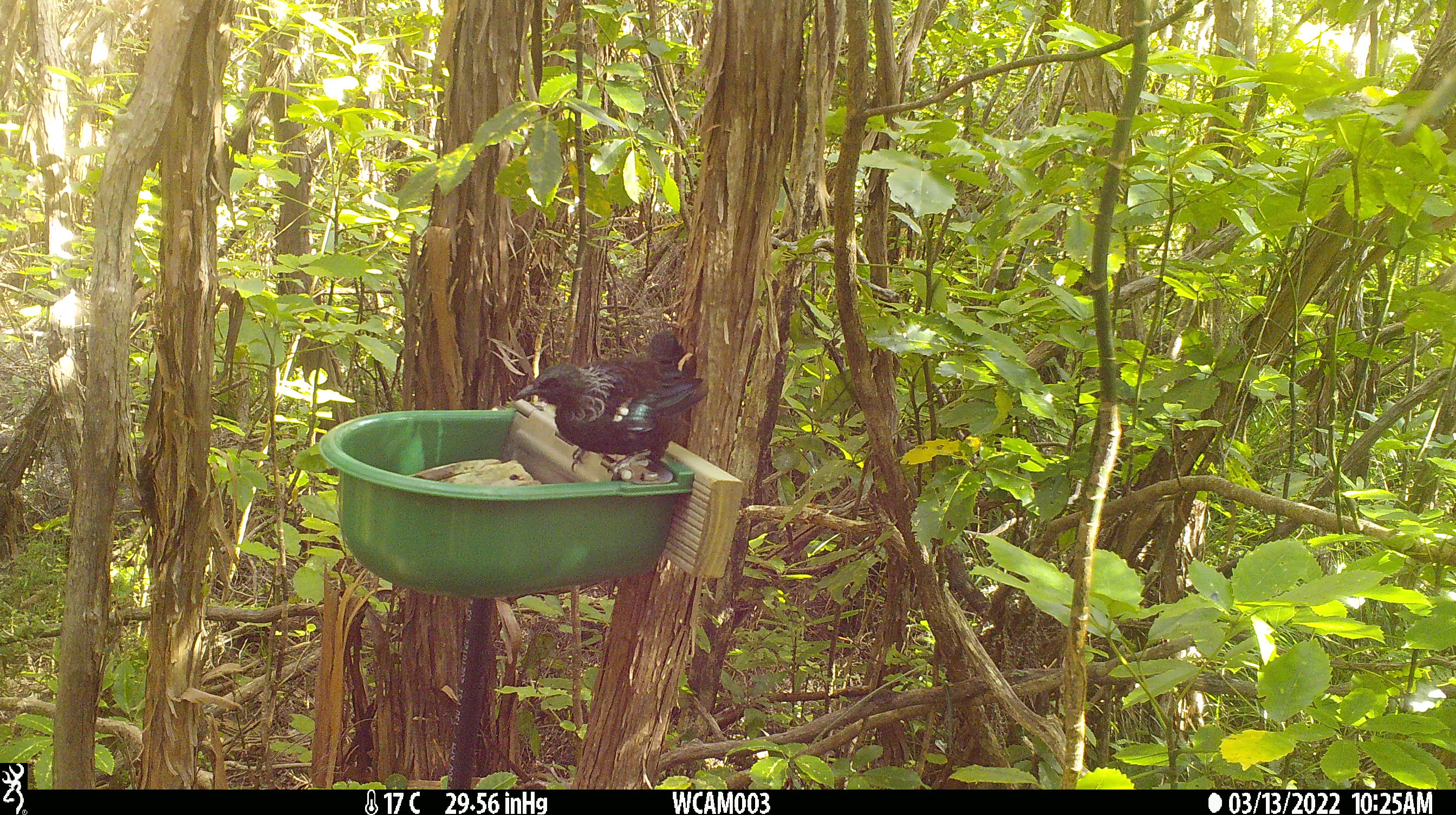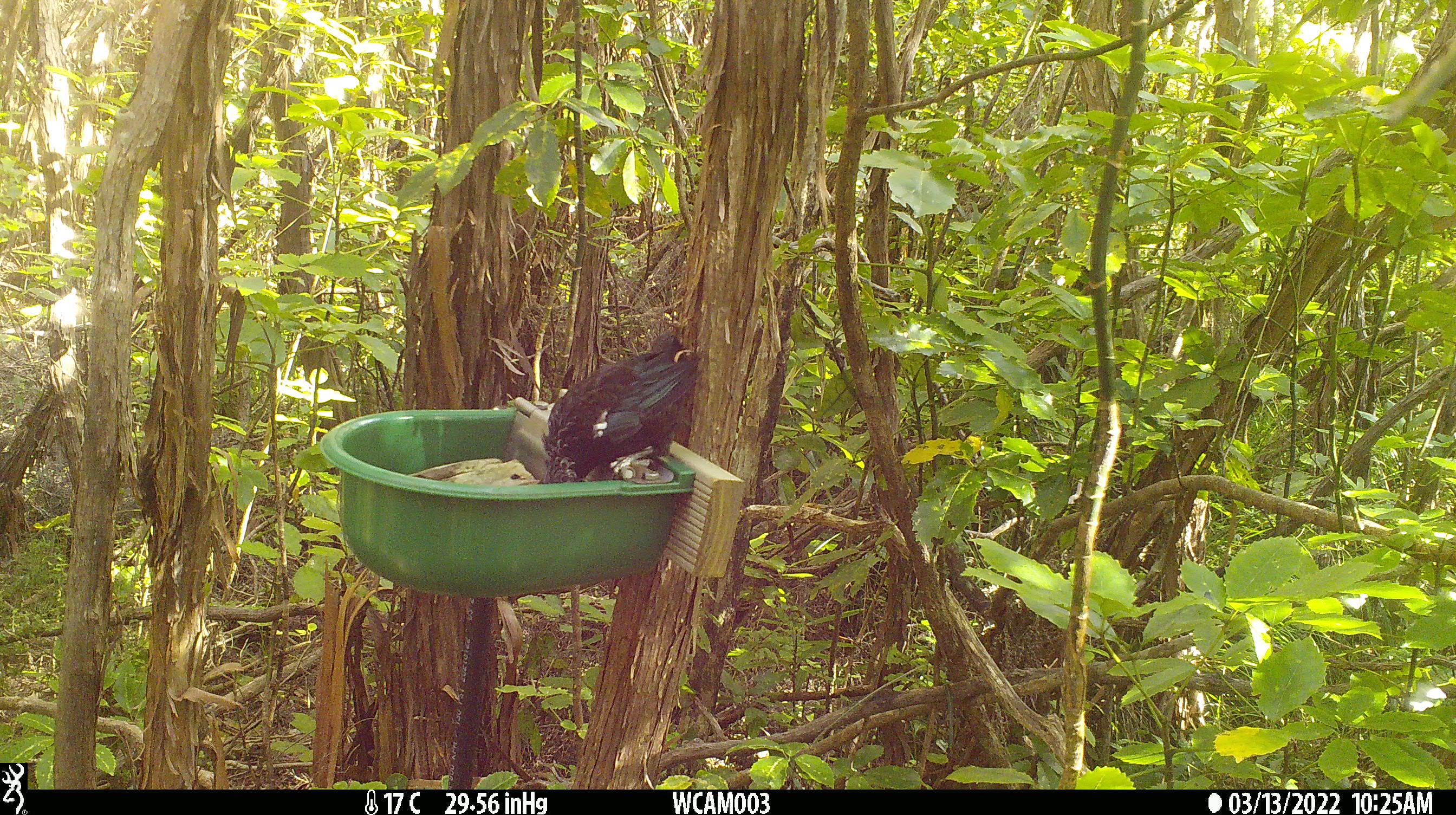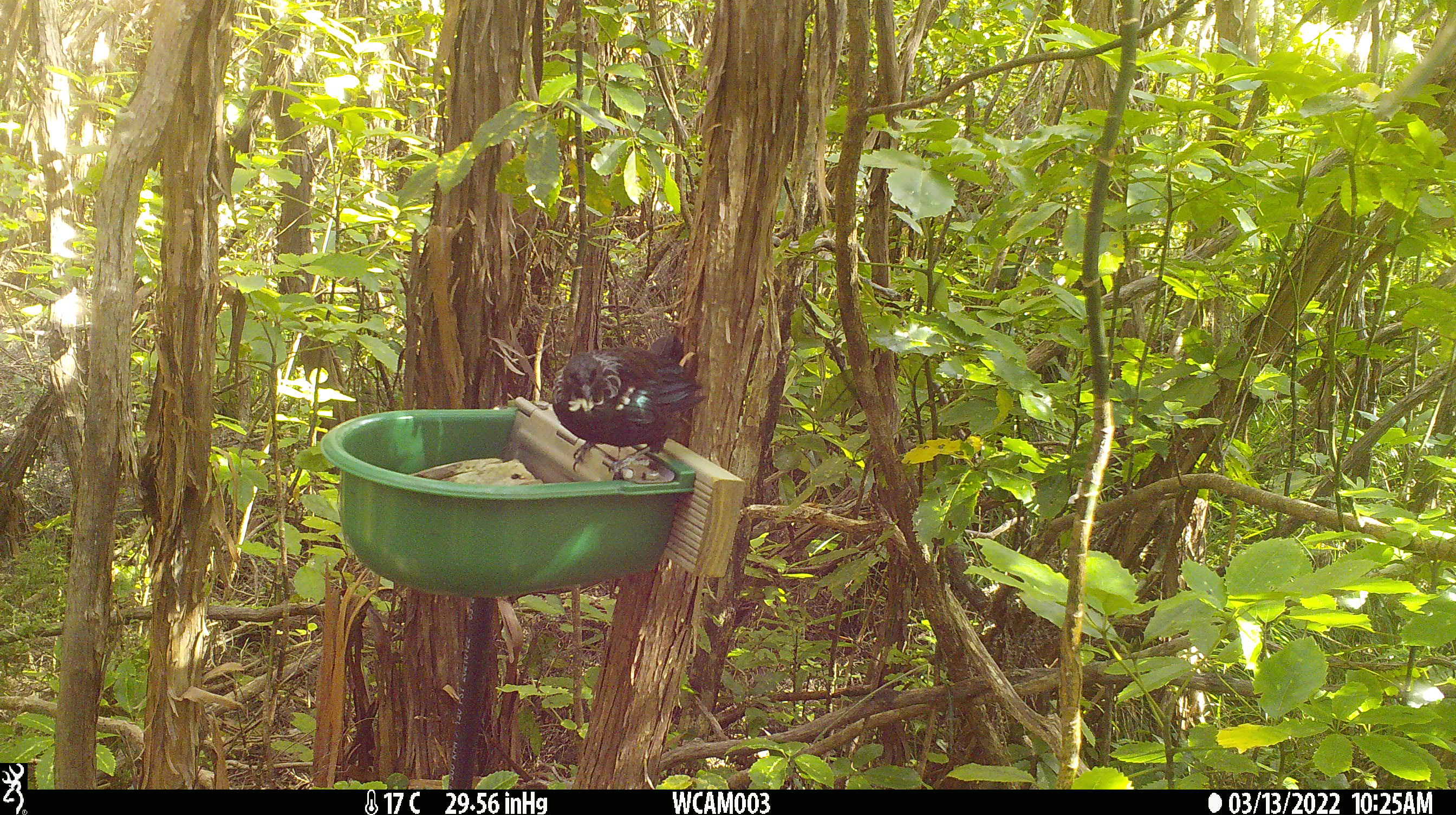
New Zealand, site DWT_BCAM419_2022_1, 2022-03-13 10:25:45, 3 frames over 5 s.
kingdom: Animalia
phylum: Chordata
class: Aves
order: Passeriformes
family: Meliphagidae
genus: Prosthemadera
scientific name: Prosthemadera novaeseelandiae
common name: tui